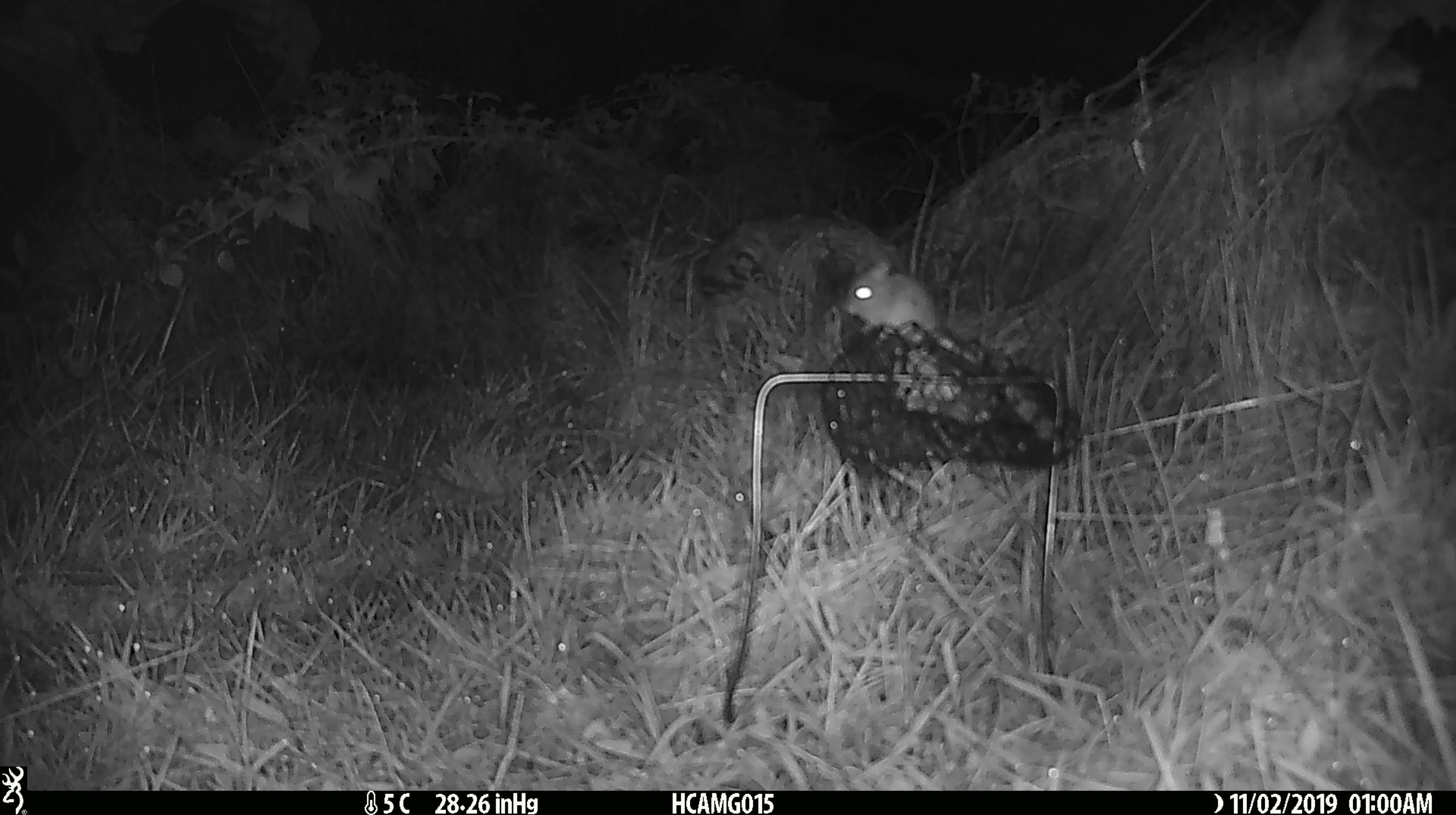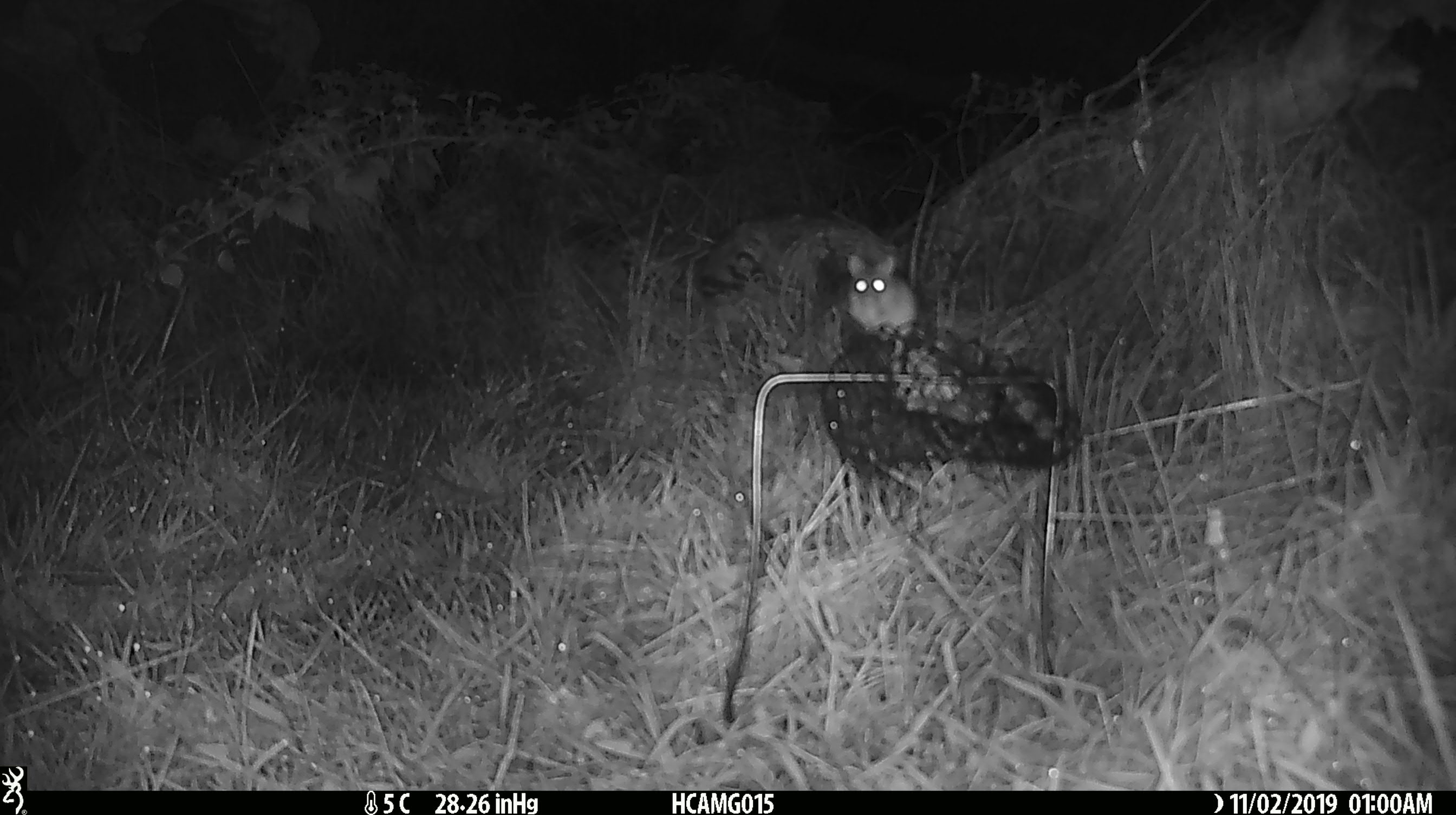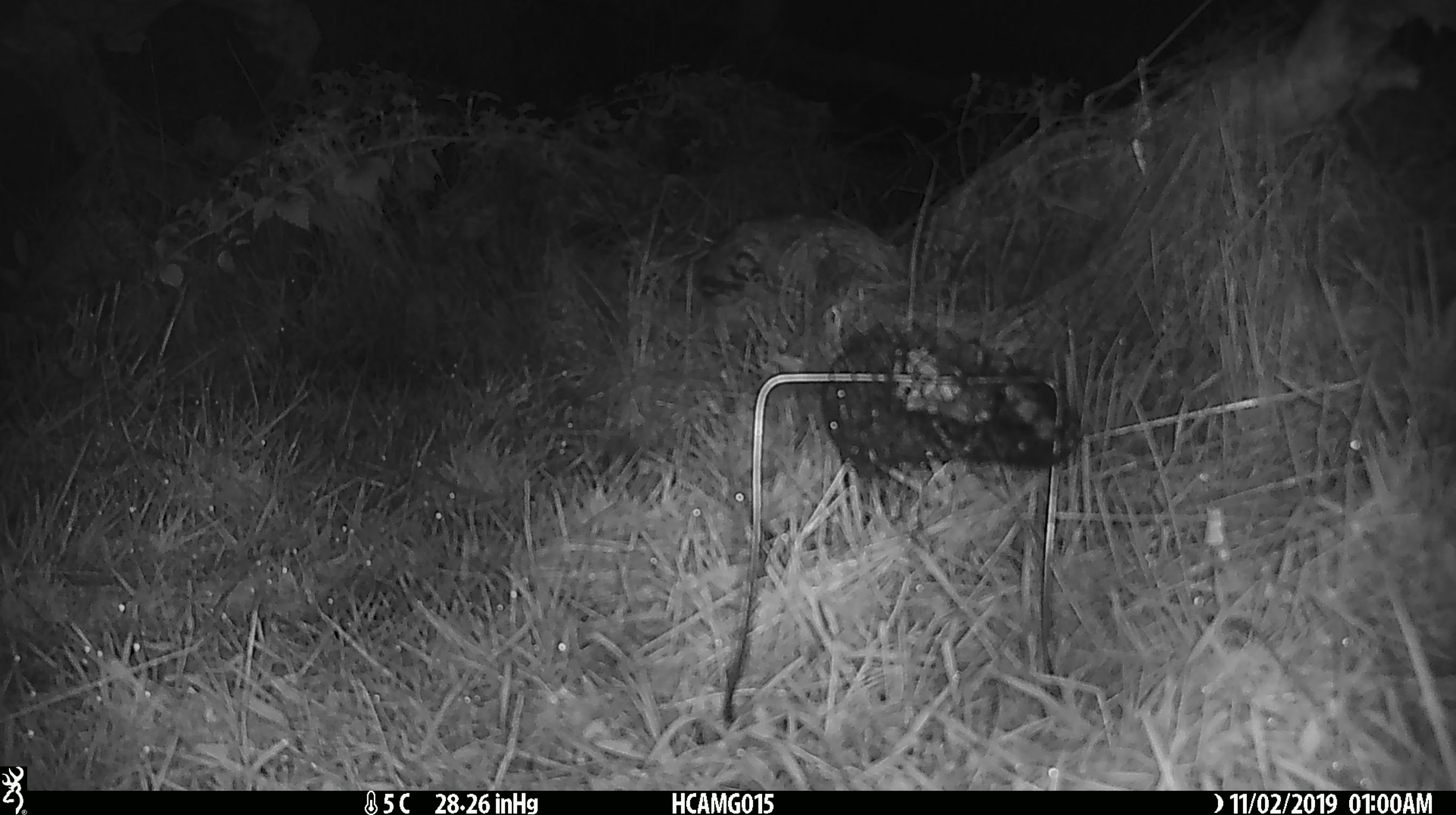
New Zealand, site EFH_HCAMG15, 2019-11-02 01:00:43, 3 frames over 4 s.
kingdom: Animalia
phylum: Chordata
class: Mammalia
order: Rodentia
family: Muridae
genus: Mus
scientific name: Mus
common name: mouse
Mouse (Mus).